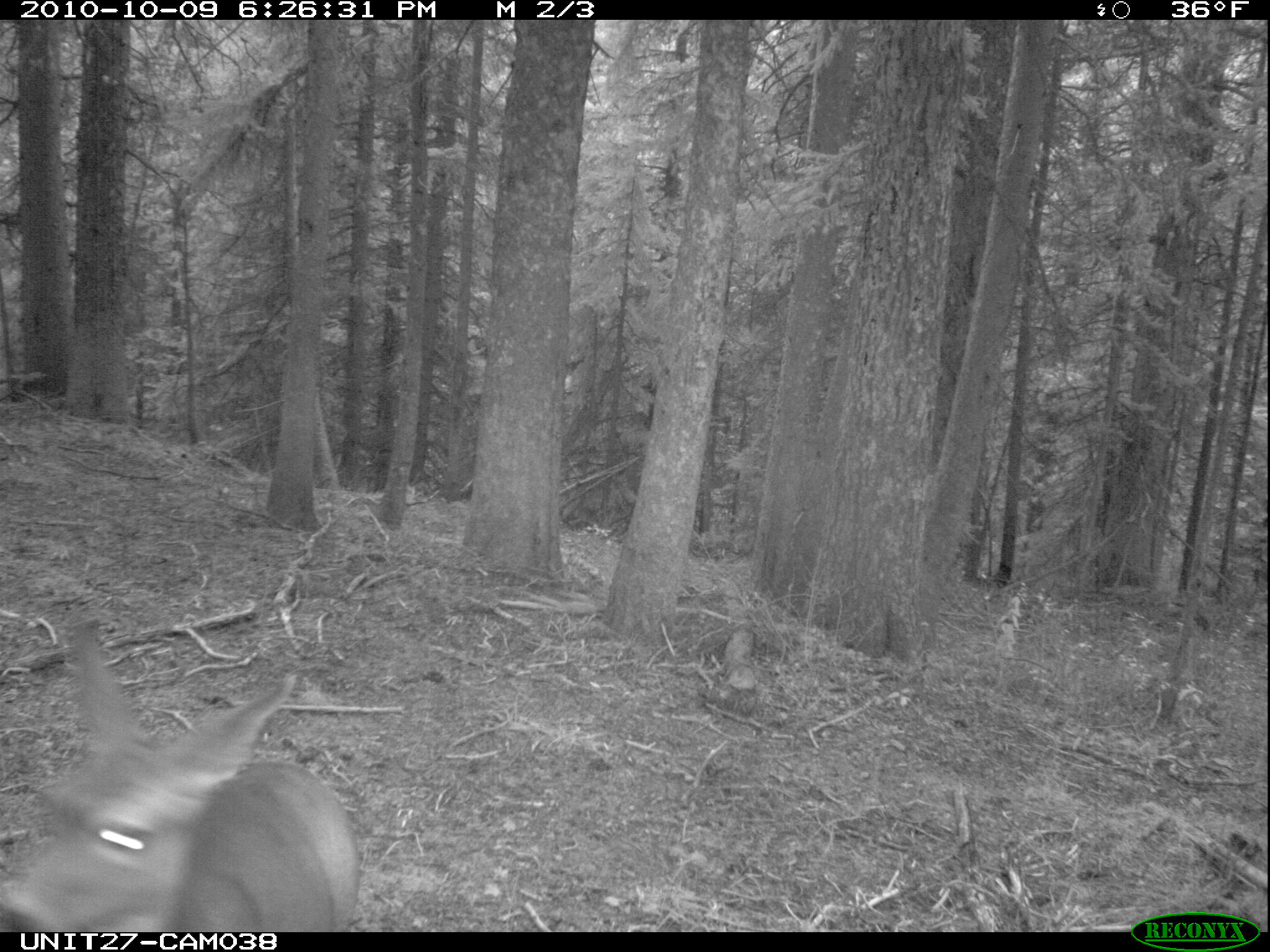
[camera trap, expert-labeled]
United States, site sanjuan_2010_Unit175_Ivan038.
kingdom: Animalia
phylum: Chordata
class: Mammalia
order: Artiodactyla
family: Cervidae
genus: Odocoileus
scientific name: Odocoileus hemionus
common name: mule deer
Odocoileus hemionus (mule deer).